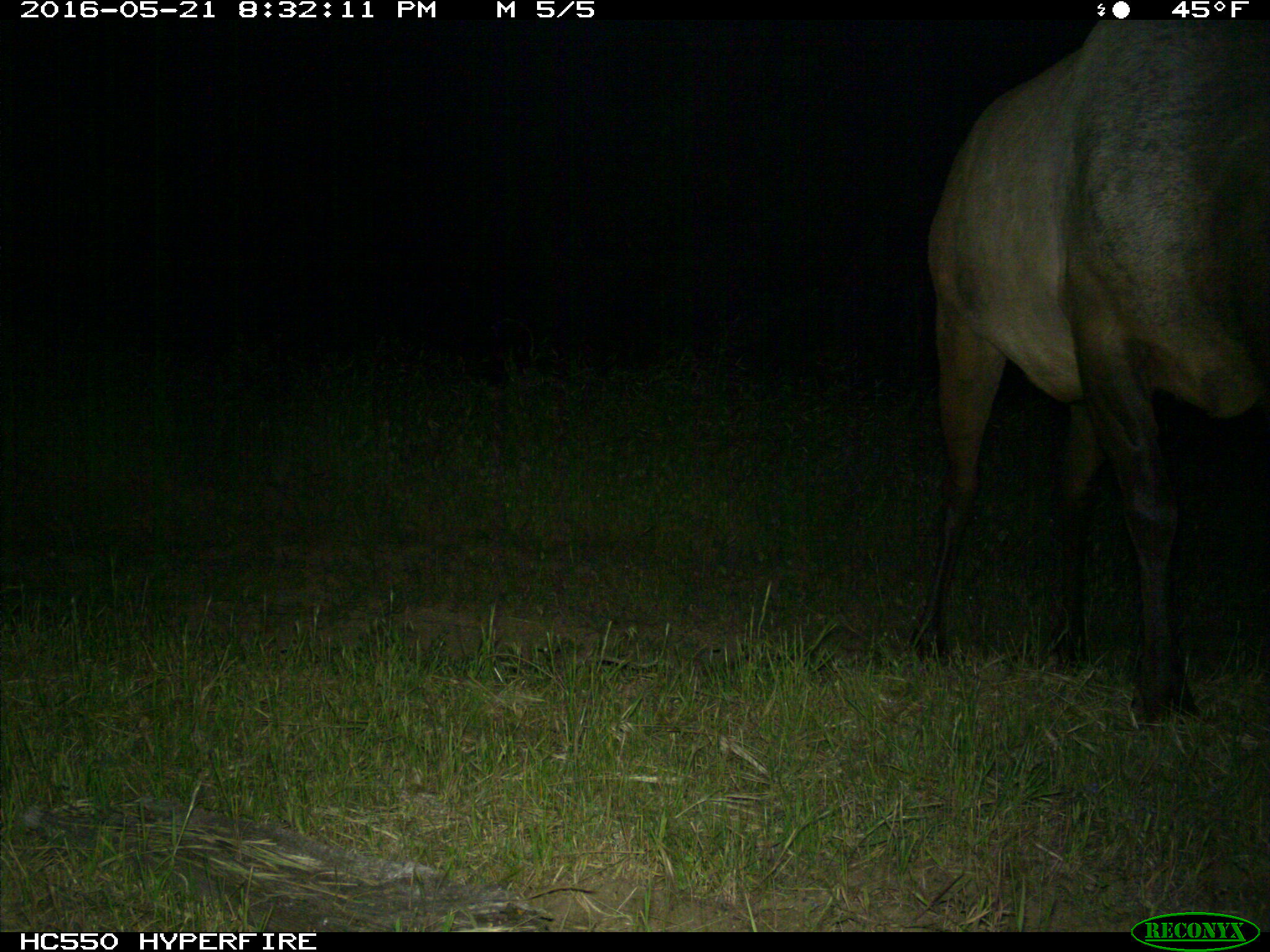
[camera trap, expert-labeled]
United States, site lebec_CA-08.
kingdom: Animalia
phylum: Chordata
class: Mammalia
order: Artiodactyla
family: Cervidae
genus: Cervus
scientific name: Cervus canadensis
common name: elk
Cervus canadensis (elk).